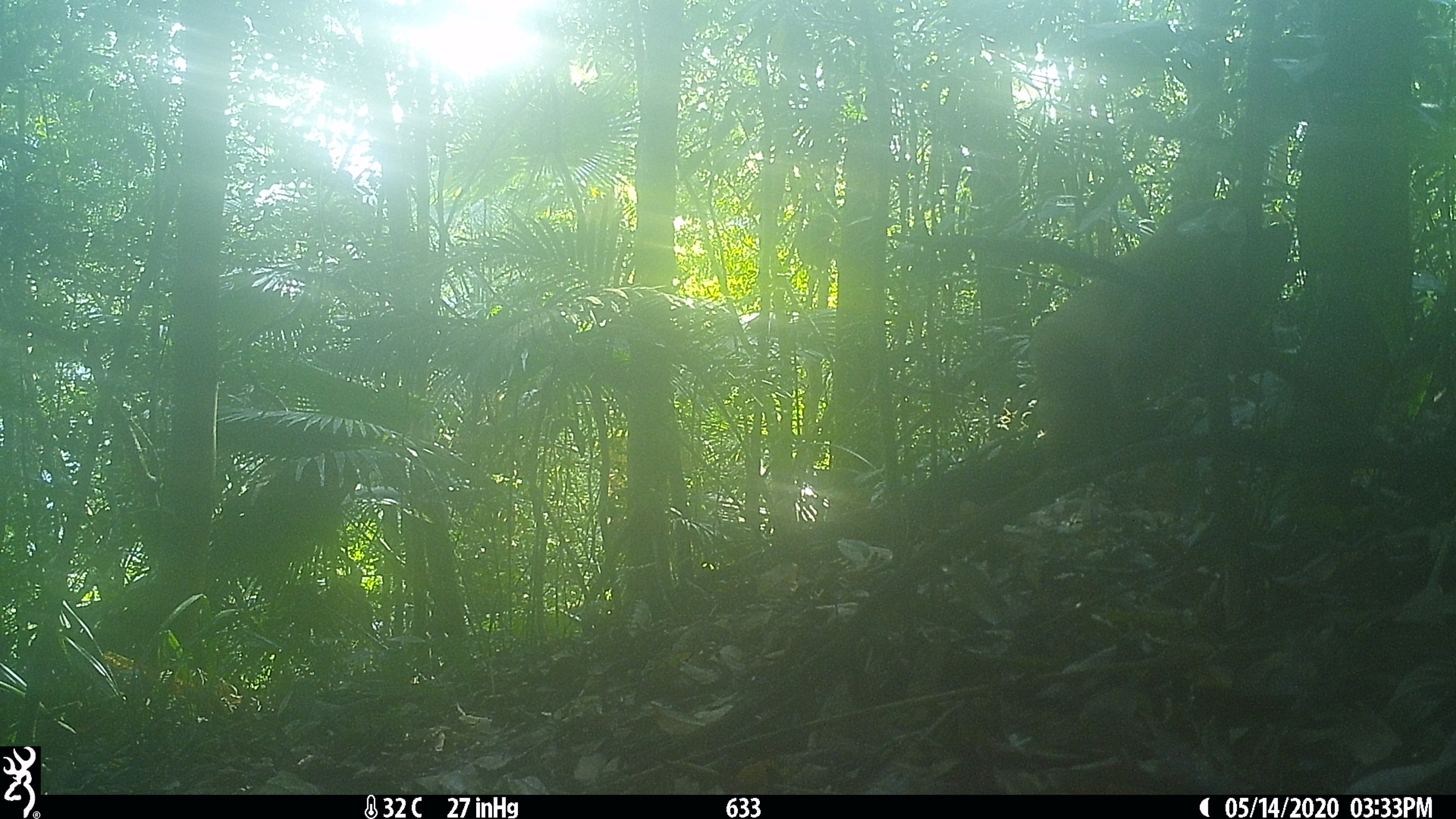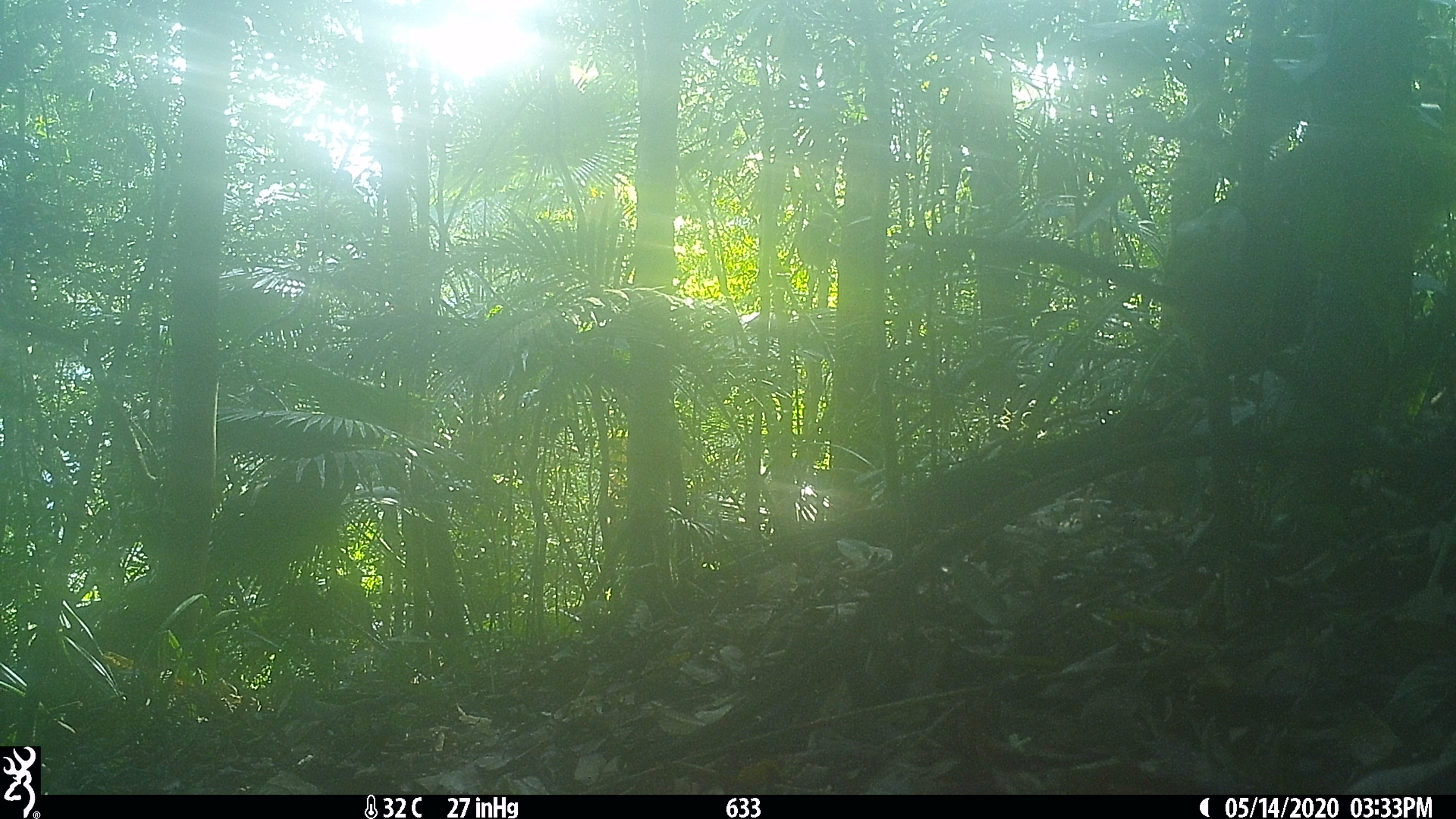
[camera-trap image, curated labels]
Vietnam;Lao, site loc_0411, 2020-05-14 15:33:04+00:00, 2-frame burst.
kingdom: Animalia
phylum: Chordata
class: Mammalia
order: Primates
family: Cercopithecidae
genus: Macaca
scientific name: Macaca arctoides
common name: stump-tailed macaque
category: stump tailed macaque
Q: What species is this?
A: Stump tailed macaque (stump-tailed macaque) (Macaca arctoides).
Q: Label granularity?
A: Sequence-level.